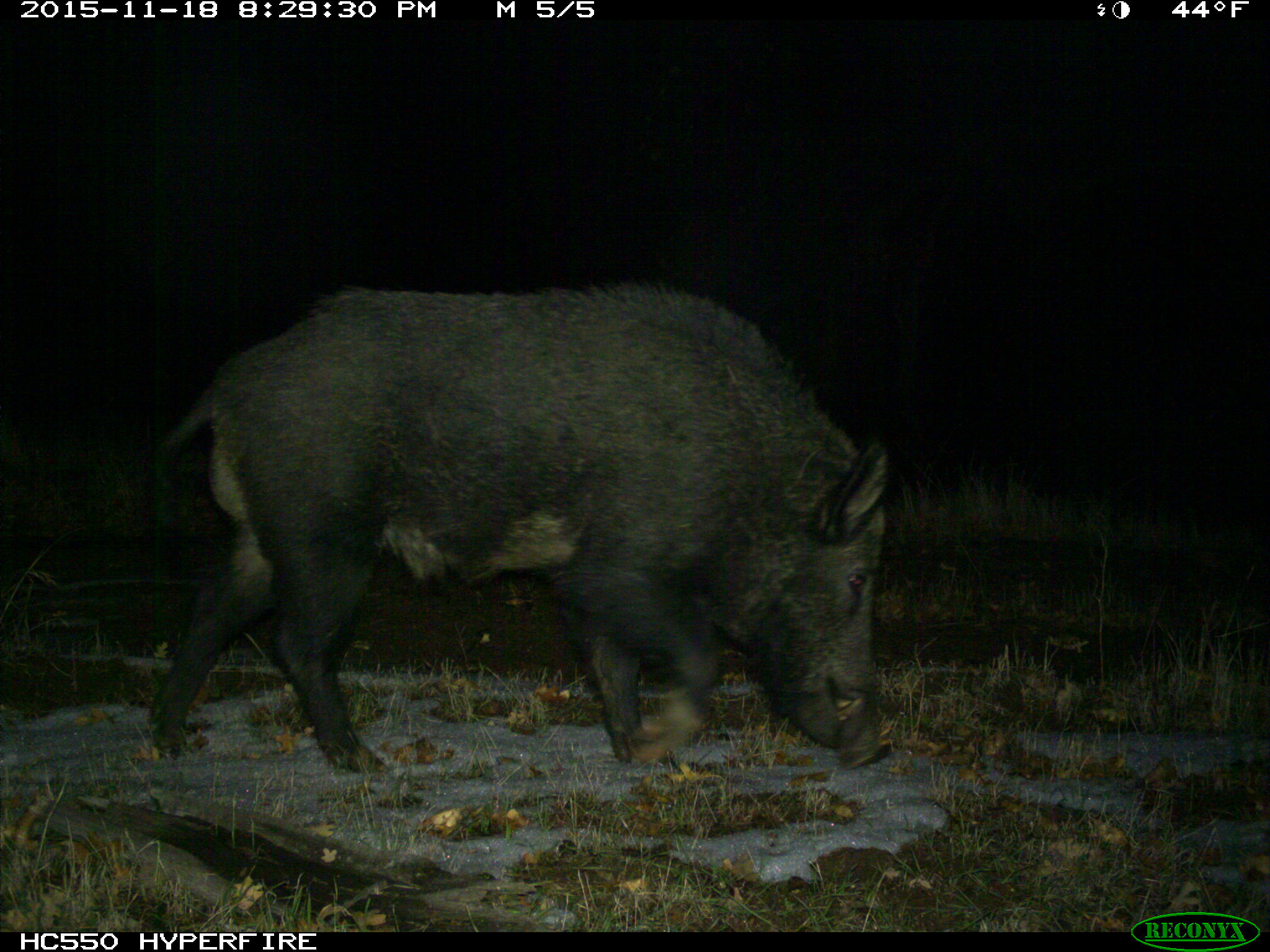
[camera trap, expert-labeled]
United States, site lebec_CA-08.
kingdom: Animalia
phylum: Chordata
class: Mammalia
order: Artiodactyla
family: Suidae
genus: Sus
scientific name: Sus scrofa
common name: wild boar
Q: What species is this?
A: Sus scrofa (wild boar).